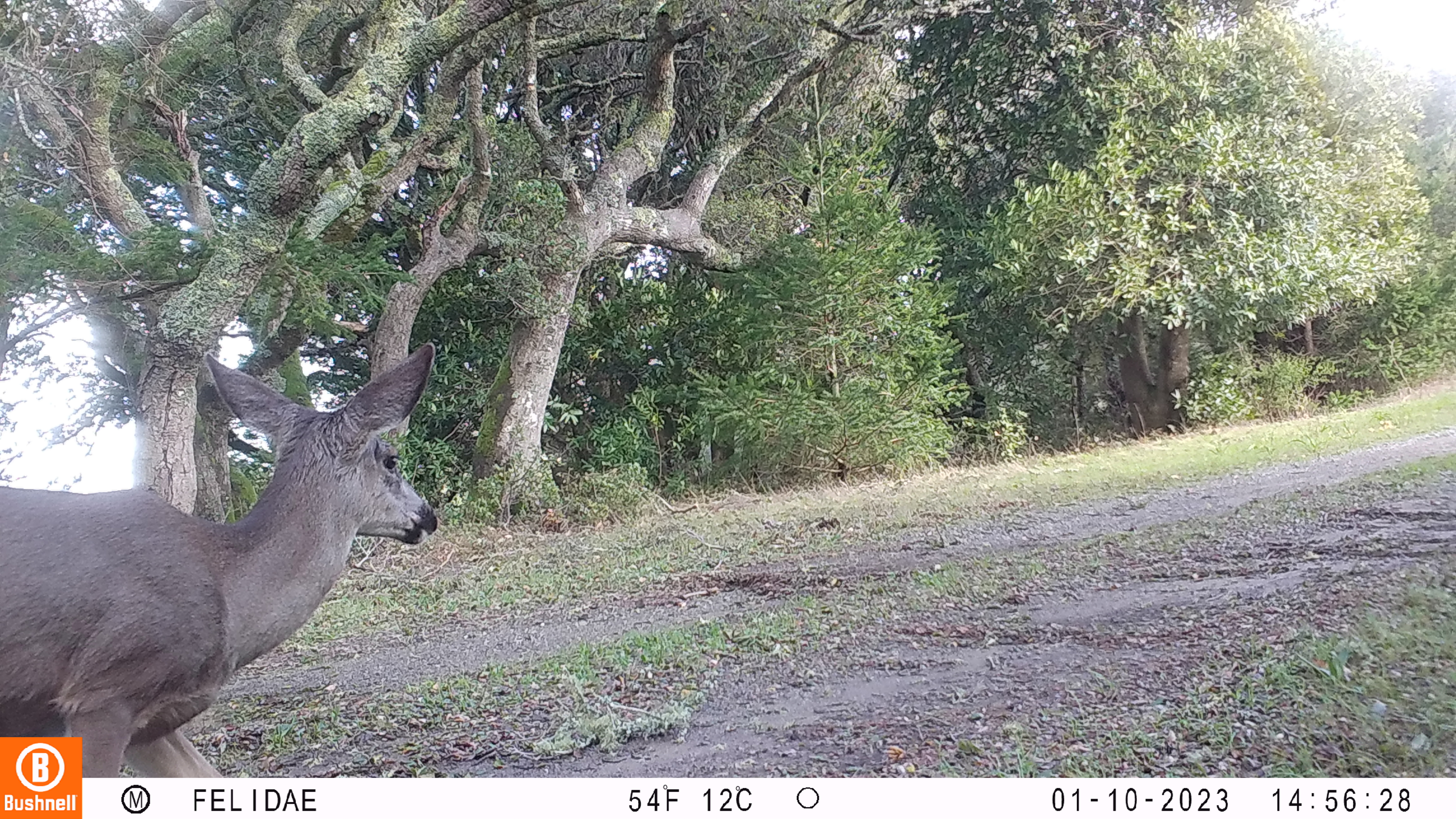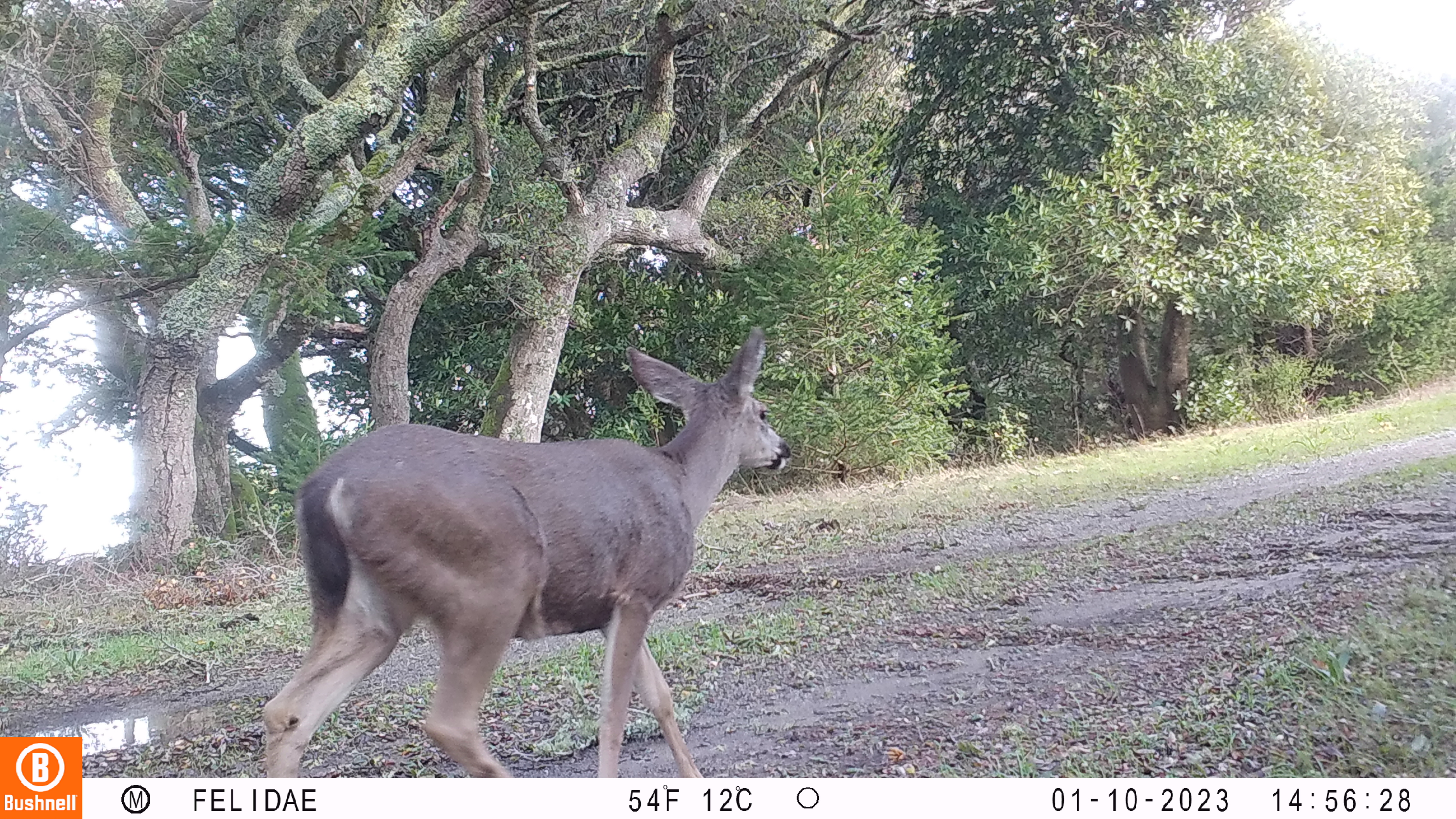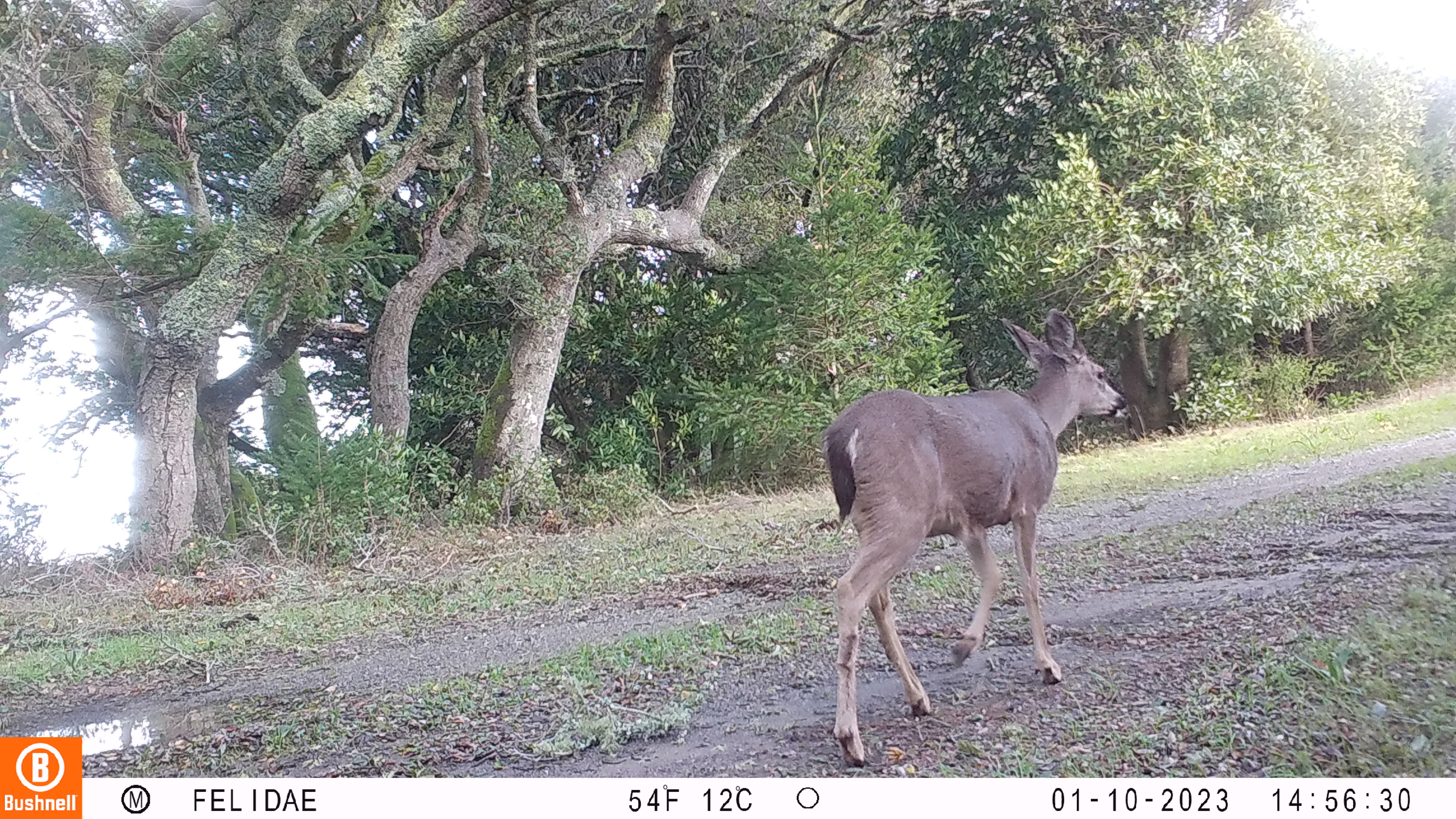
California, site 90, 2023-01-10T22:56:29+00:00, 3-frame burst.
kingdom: Animalia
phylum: Chordata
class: Mammalia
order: Artiodactyla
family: Cervidae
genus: Odocoileus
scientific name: Odocoileus hemionus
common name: mule deer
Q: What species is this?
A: Mule deer (Odocoileus hemionus).